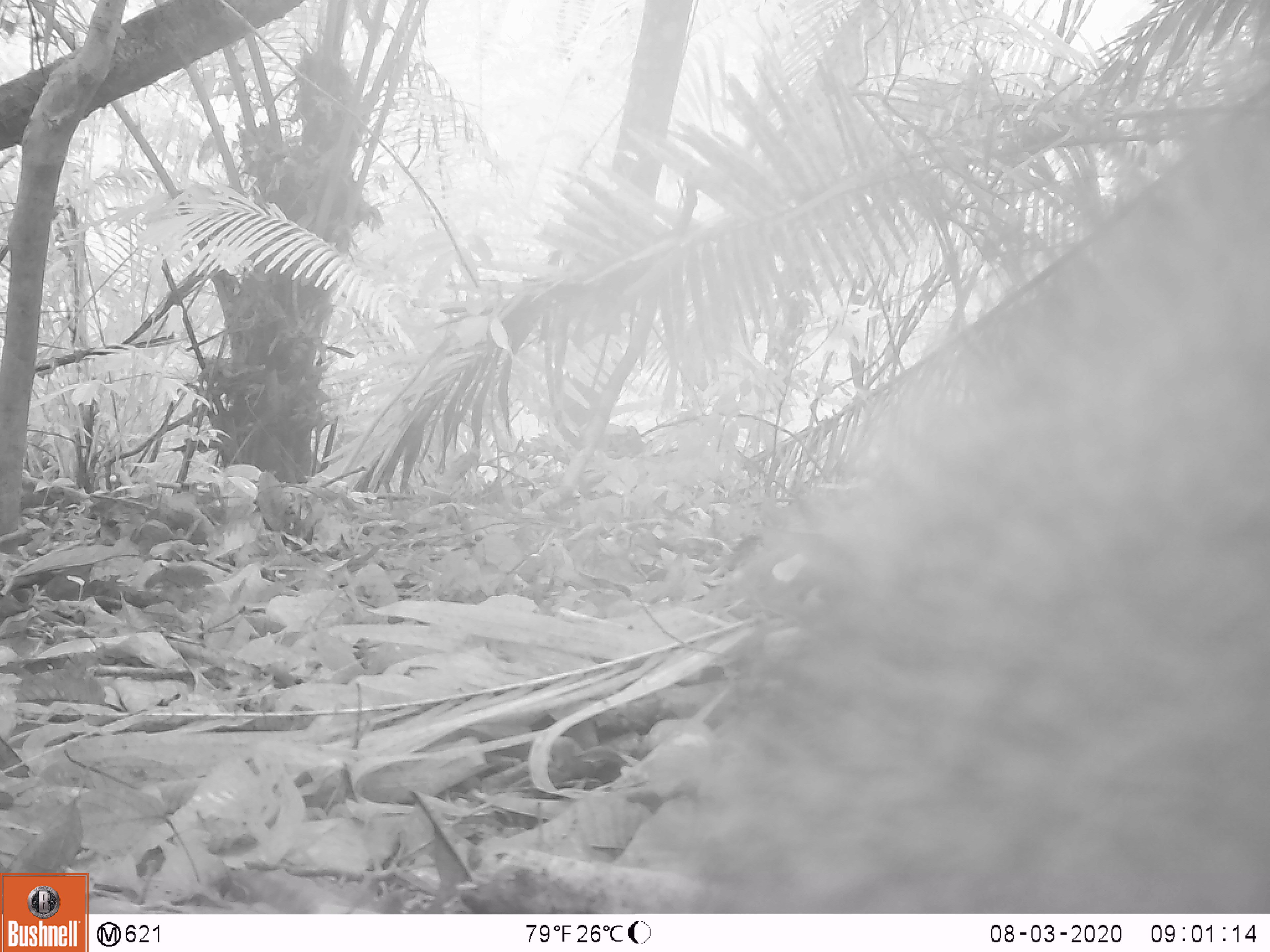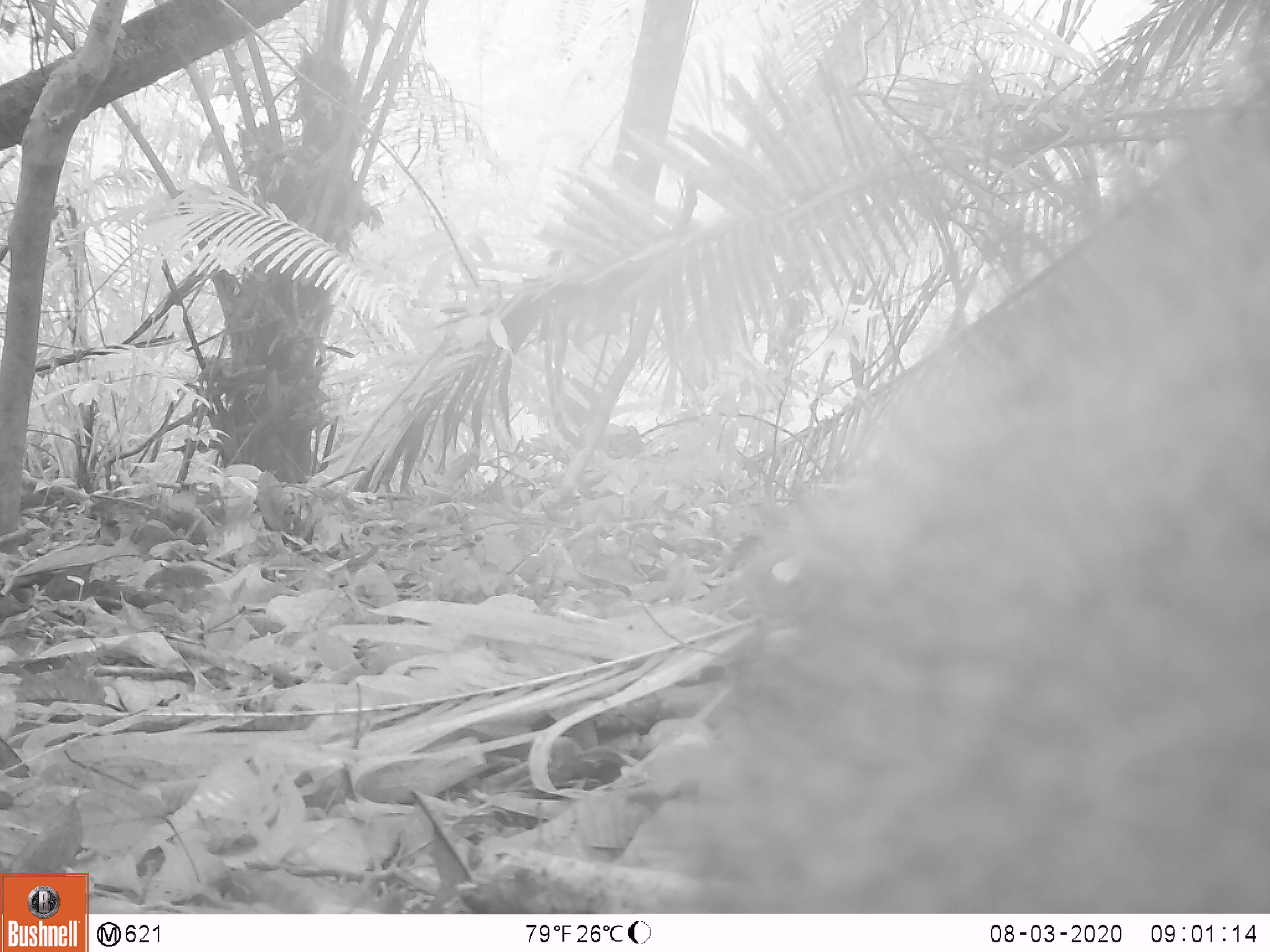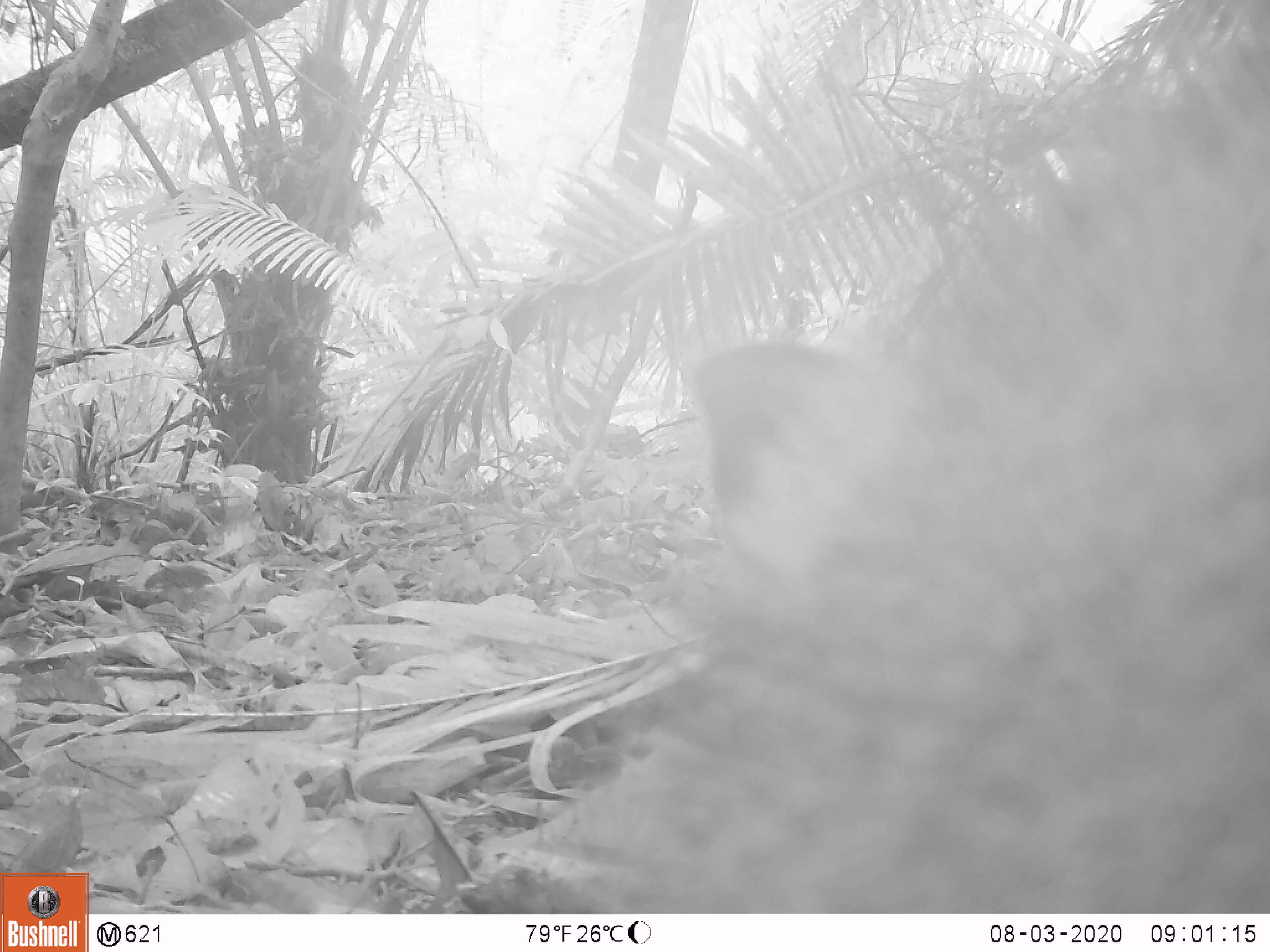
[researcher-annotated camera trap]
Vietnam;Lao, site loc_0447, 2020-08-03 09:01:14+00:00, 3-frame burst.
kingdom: Animalia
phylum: Chordata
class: Mammalia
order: Artiodactyla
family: Suidae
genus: Sus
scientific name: Sus scrofa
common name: eurasian wild pig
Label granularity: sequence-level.